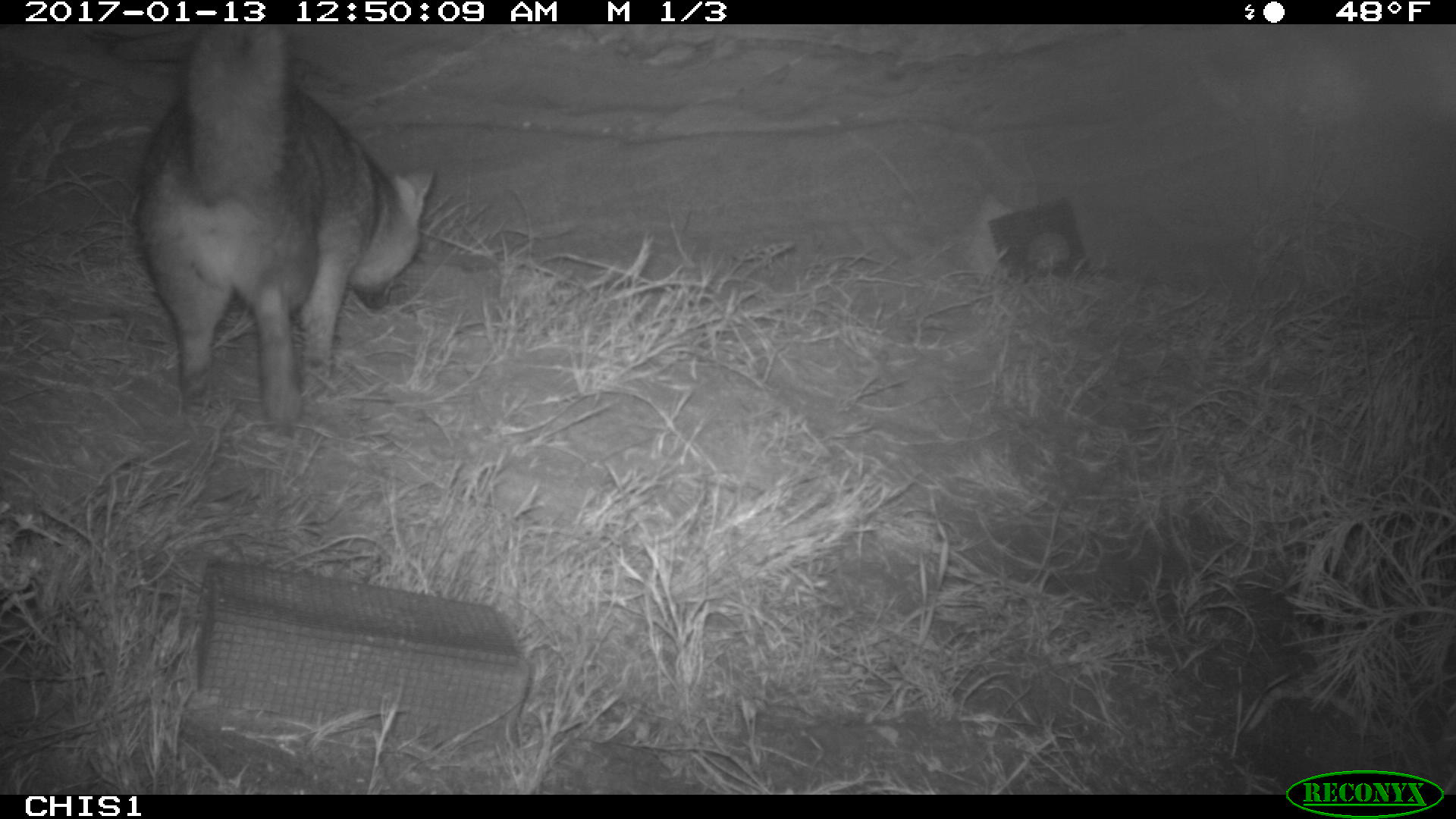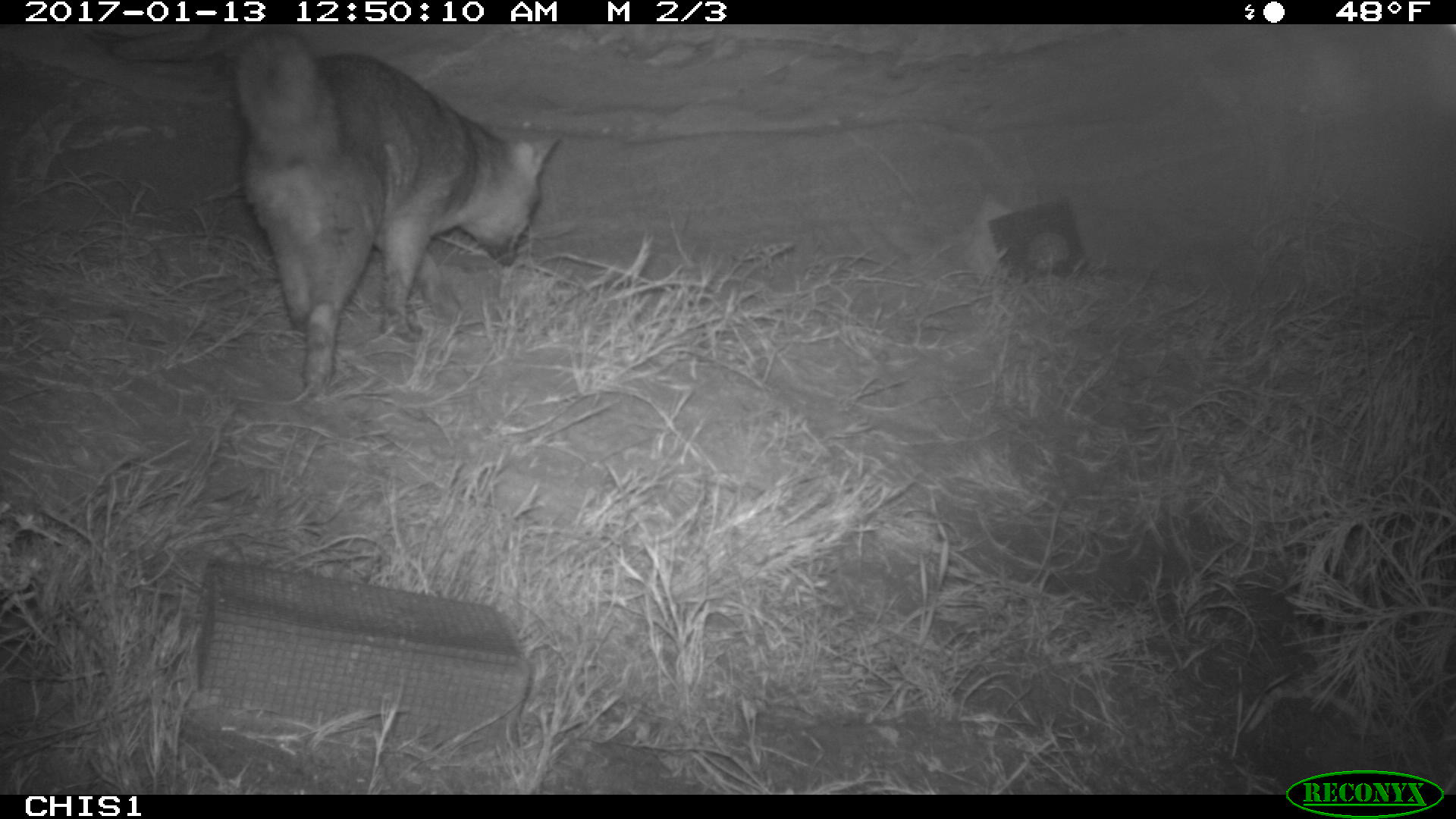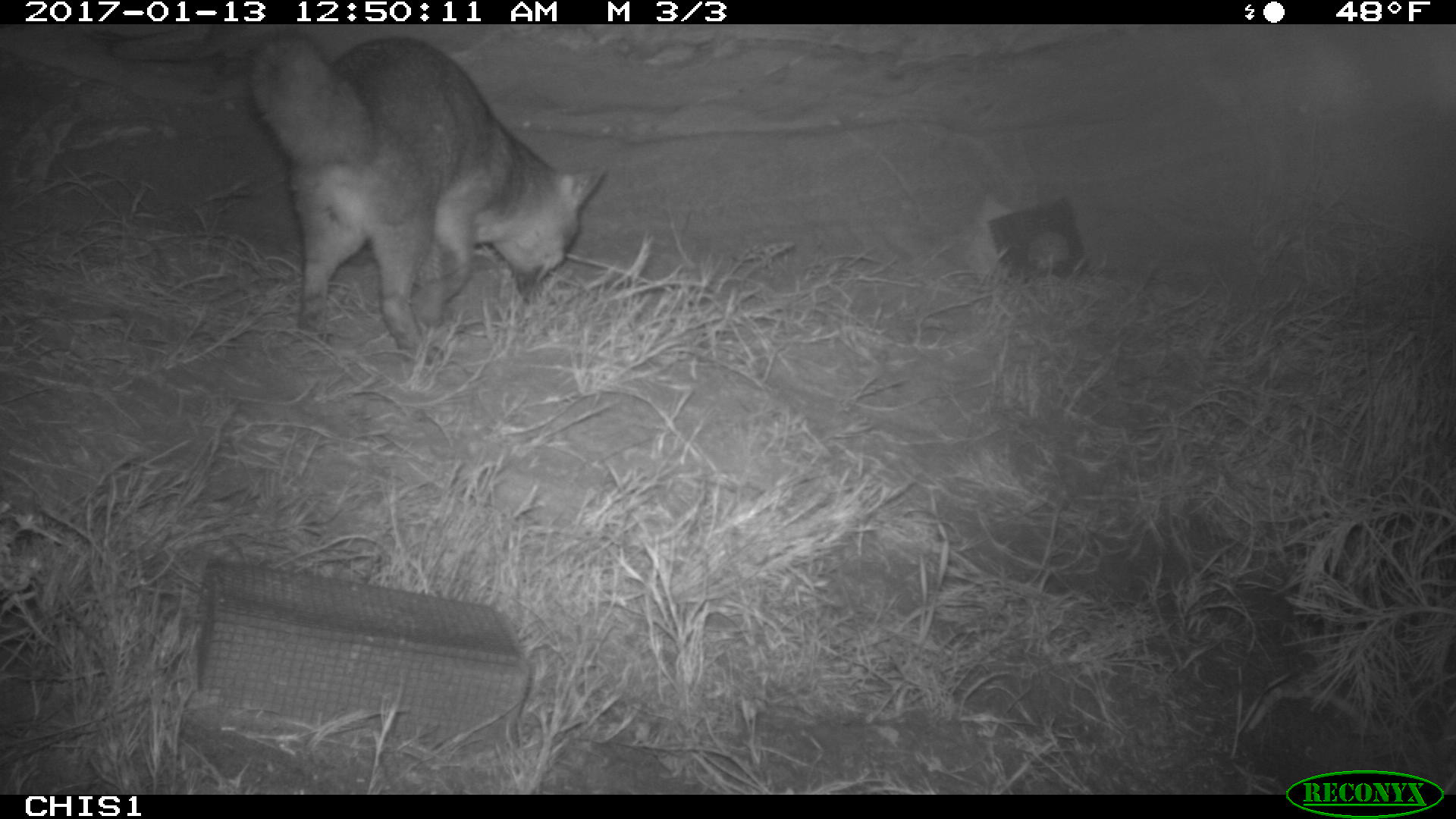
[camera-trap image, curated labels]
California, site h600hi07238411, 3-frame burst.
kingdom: Animalia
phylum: Chordata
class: Mammalia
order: Carnivora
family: Canidae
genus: Urocyon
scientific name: Urocyon littoralis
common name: island fox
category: fox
Fox (island fox) (Urocyon littoralis).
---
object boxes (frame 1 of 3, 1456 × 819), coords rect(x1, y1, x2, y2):
fox: rect(134, 24, 435, 426)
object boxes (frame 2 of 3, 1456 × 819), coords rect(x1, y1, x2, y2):
fox: rect(234, 30, 558, 398)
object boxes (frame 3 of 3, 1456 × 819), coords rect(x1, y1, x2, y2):
fox: rect(249, 33, 606, 362)